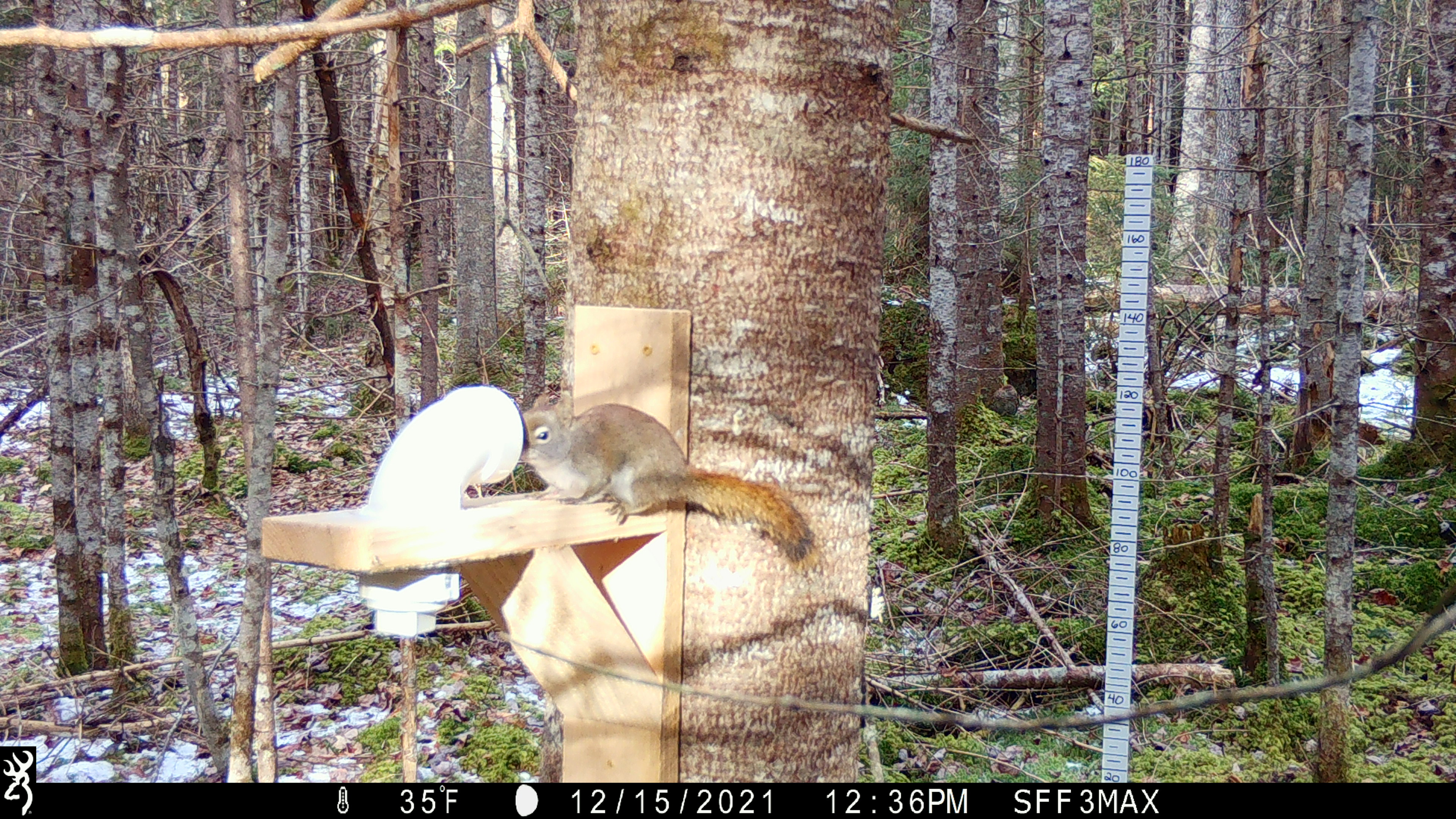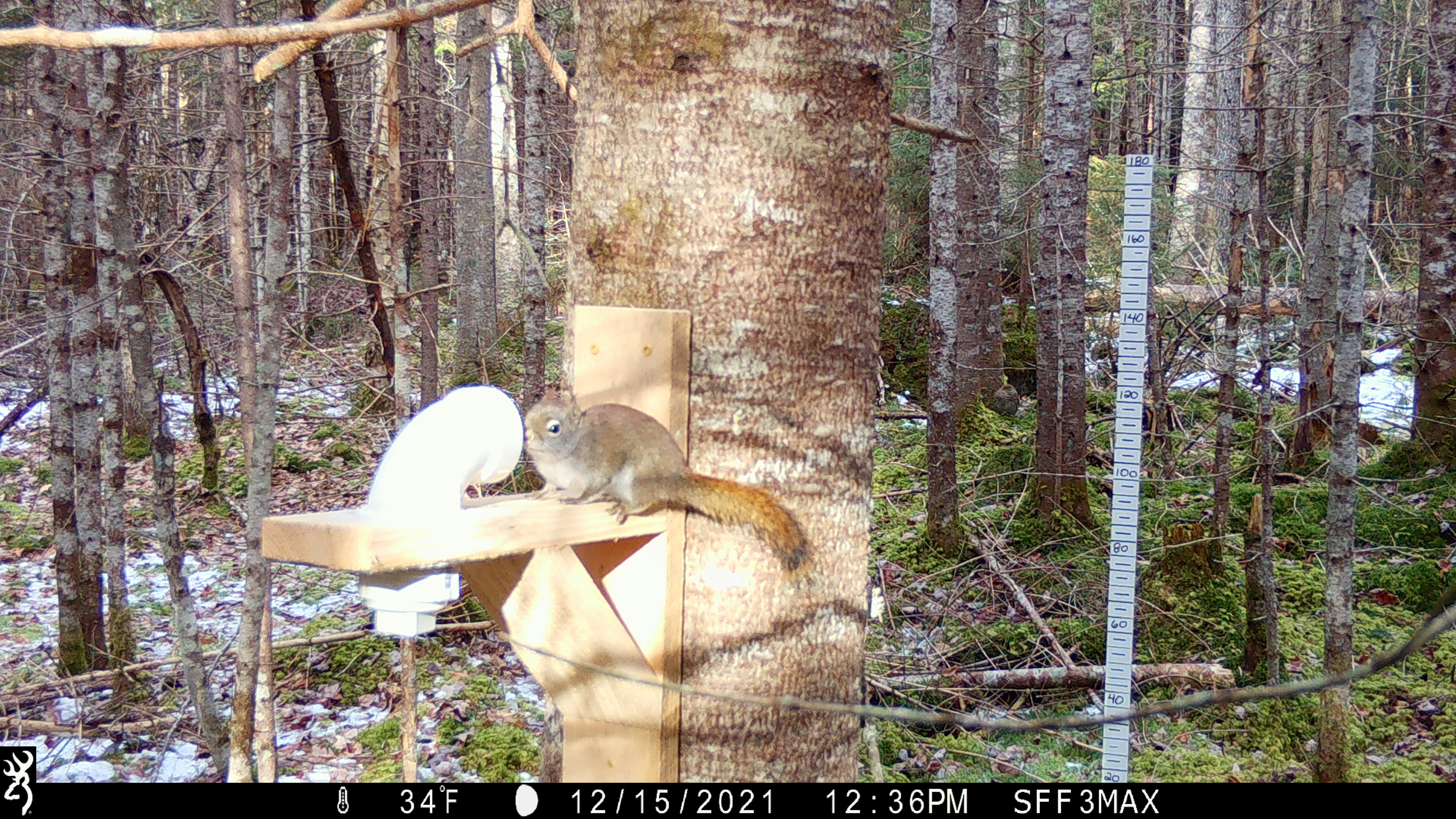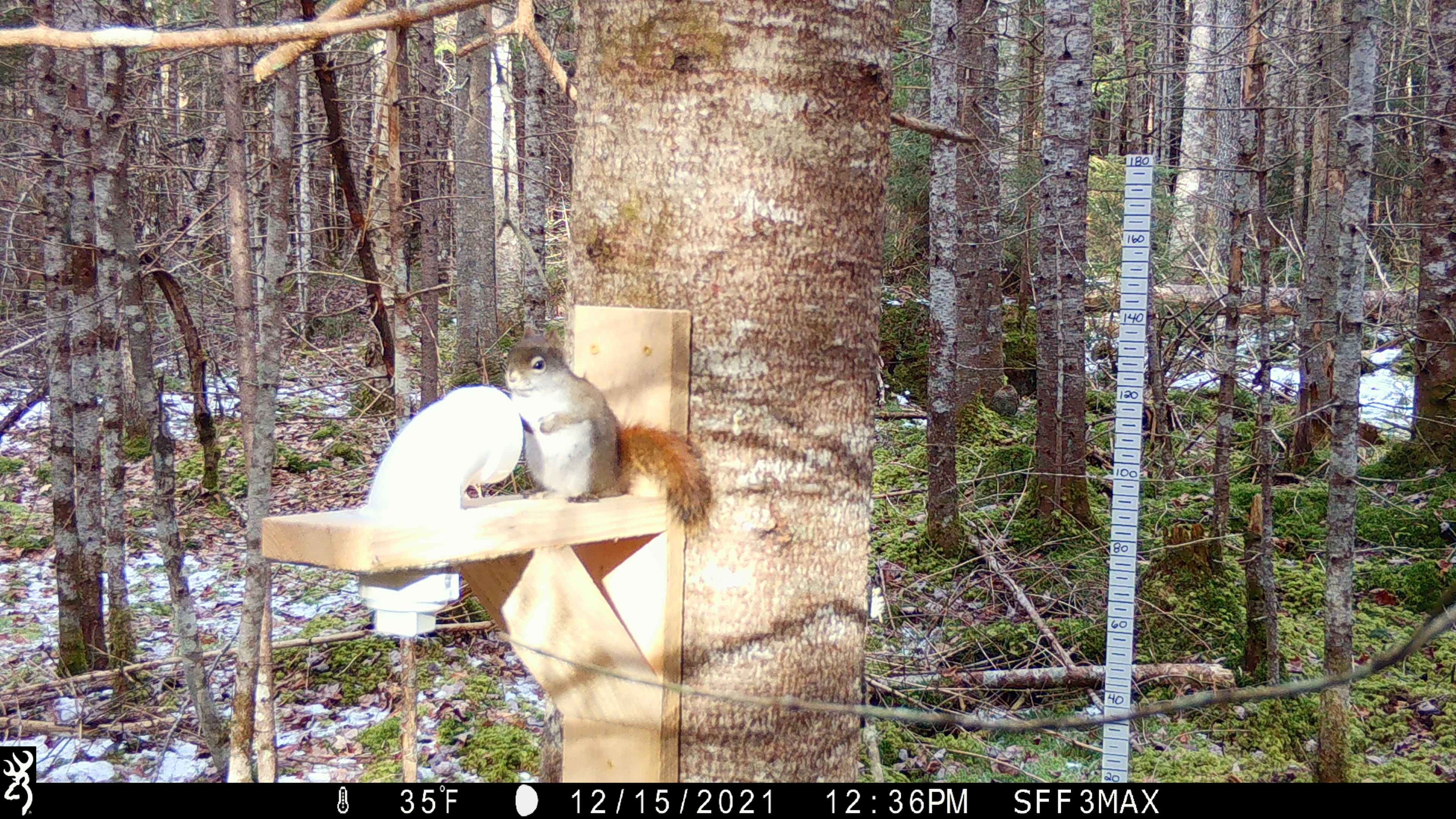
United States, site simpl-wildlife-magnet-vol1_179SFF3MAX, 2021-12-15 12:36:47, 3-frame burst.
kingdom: Animalia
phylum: Chordata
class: Mammalia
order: Rodentia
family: Sciuridae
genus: Tamiasciurus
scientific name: Tamiasciurus hudsonicus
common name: red squirrel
Red squirrel (Tamiasciurus hudsonicus).